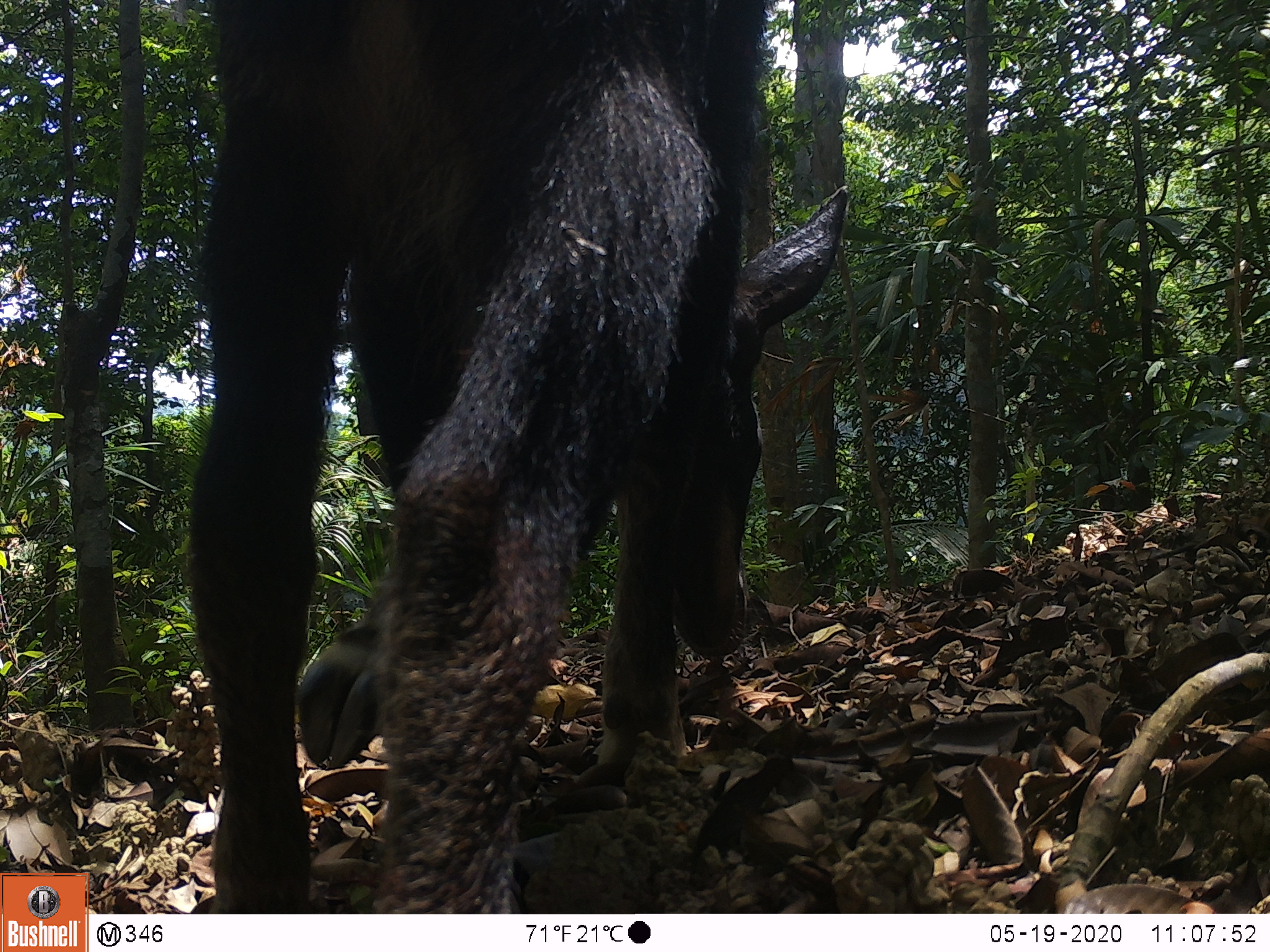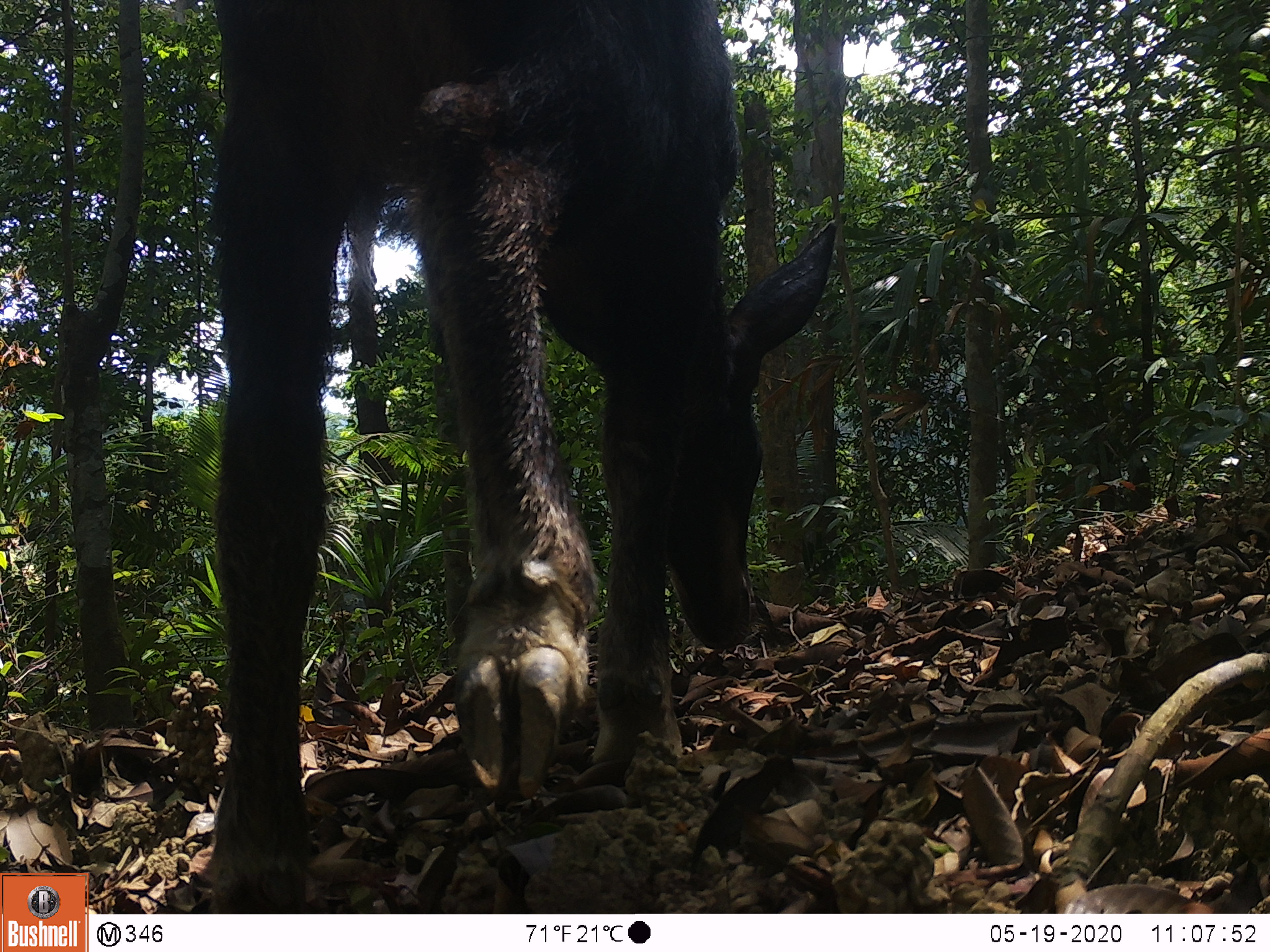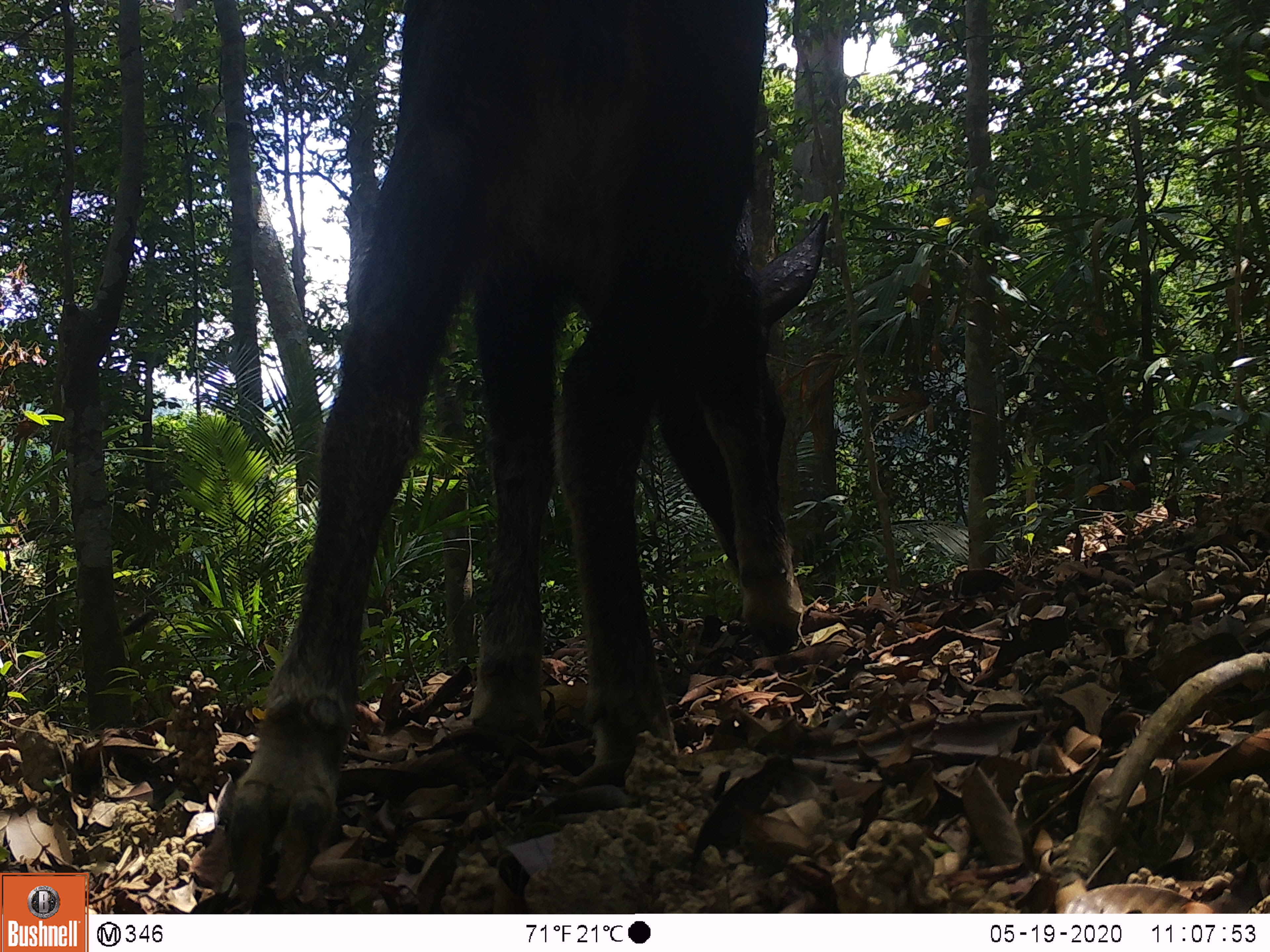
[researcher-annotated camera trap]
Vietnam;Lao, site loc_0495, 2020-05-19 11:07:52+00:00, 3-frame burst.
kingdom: Animalia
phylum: Chordata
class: Mammalia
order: Artiodactyla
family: Bovidae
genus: Capricornis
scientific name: Capricornis sumatraensis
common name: chinese serow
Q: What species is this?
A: Chinese serow (Capricornis sumatraensis).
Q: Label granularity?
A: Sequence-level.